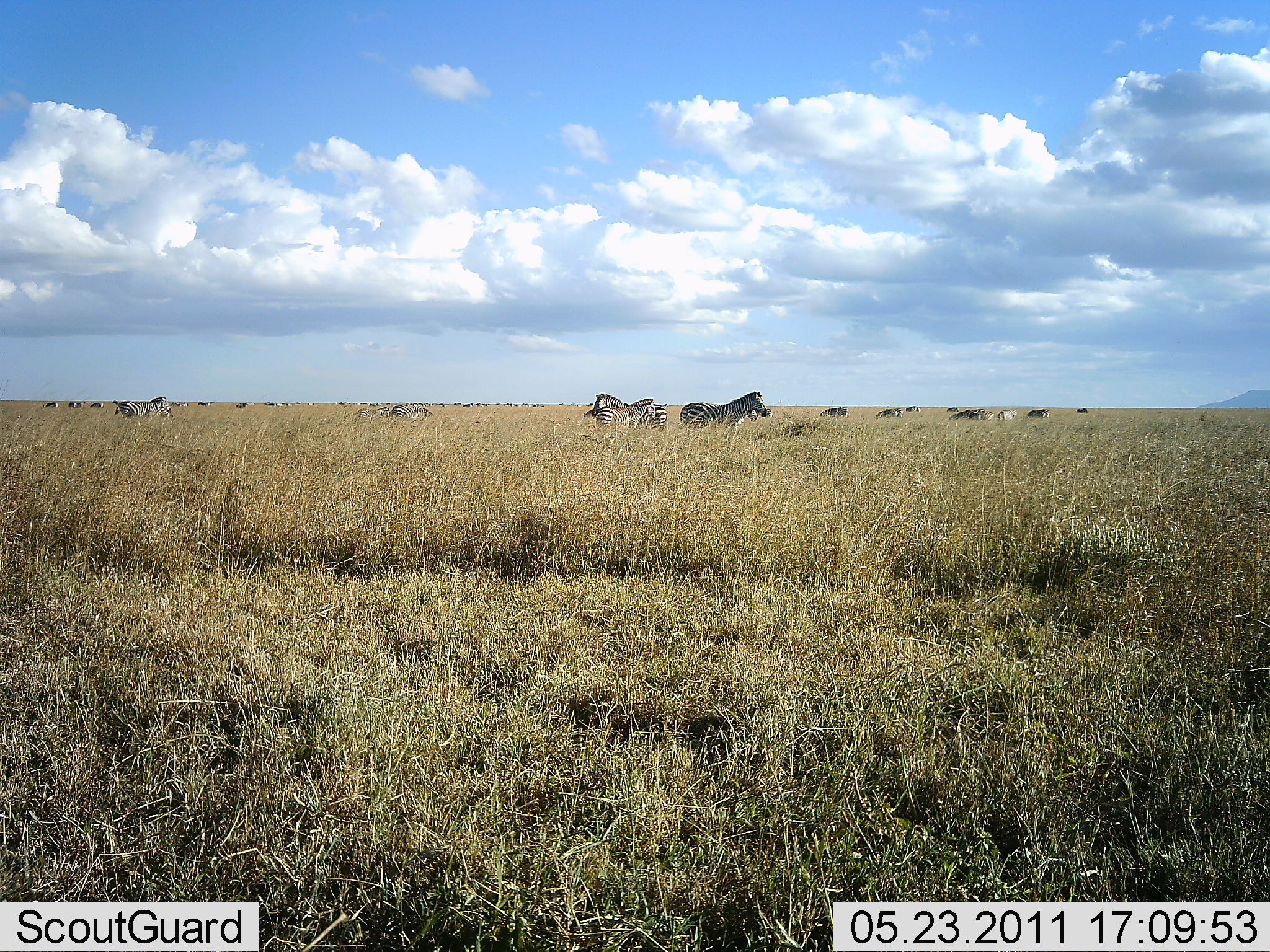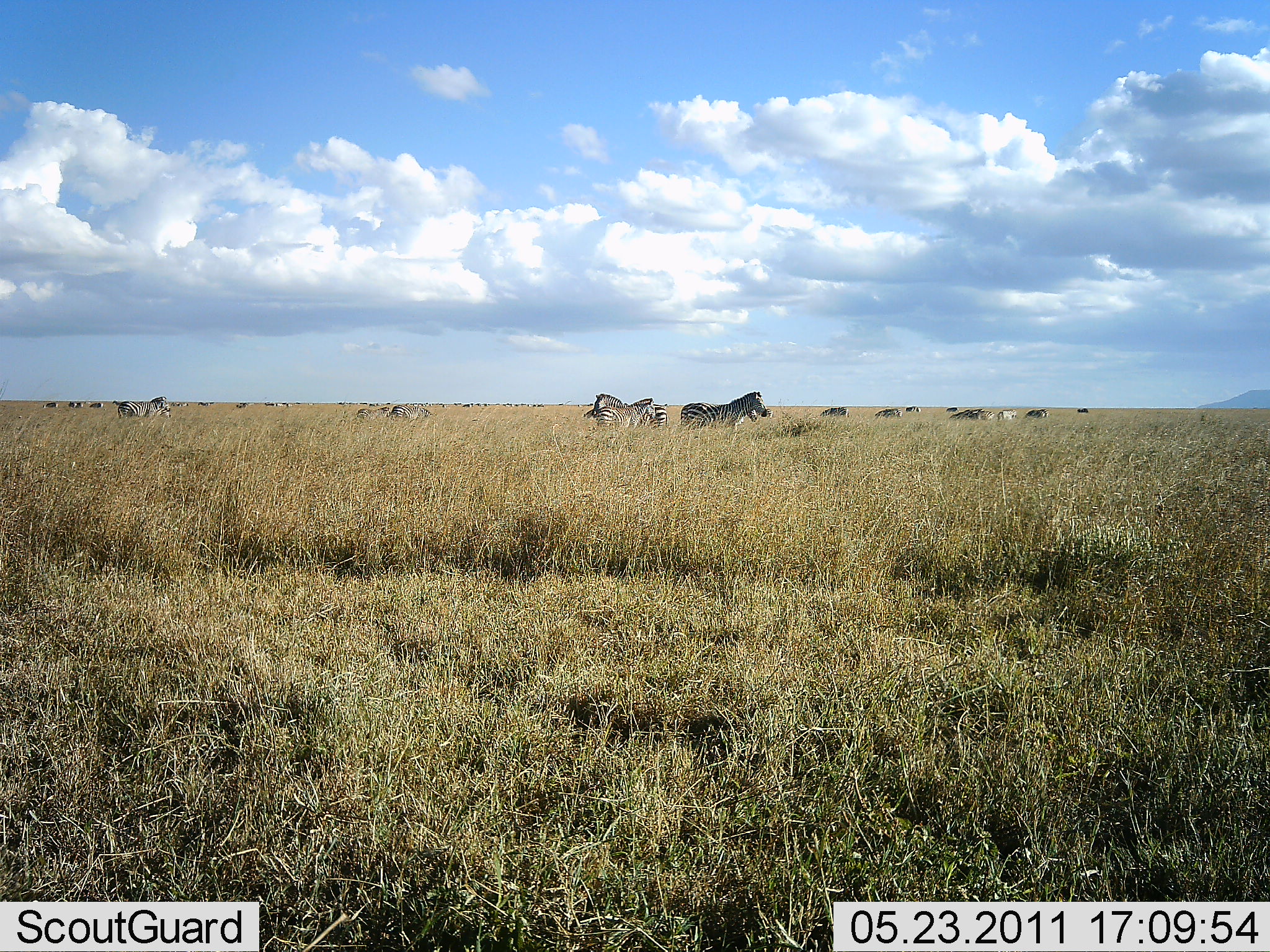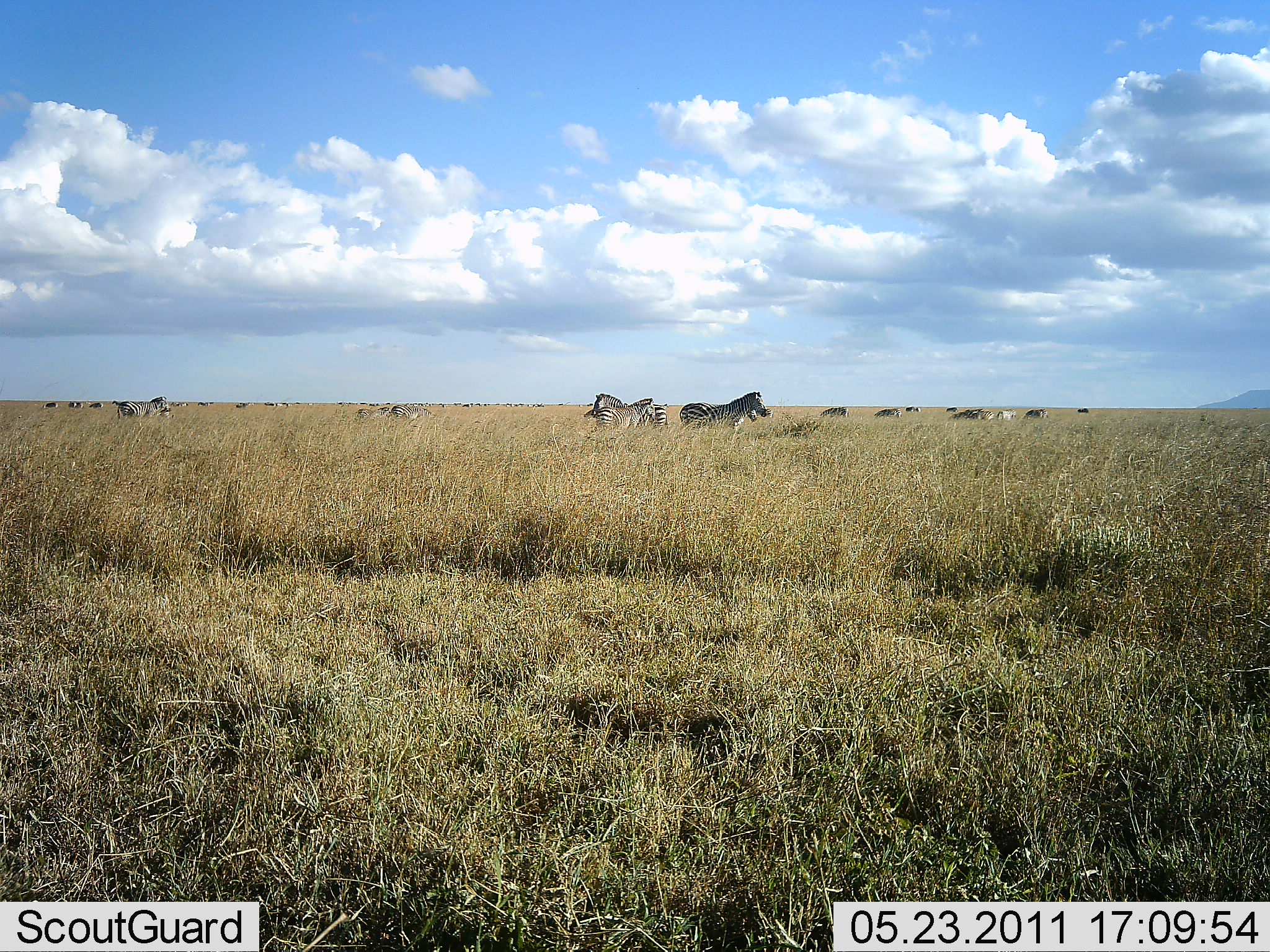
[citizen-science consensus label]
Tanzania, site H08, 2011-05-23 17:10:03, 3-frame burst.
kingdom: Animalia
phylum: Chordata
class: Mammalia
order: Perissodactyla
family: Equidae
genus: Equus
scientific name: Equus quagga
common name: plains zebra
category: zebra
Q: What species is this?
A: Zebra (plains zebra) (Equus quagga).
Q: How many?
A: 11-50.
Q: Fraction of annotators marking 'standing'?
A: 91%.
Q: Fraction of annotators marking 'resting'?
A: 9%.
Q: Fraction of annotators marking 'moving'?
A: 0%.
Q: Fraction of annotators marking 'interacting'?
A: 0%.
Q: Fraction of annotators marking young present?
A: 0%.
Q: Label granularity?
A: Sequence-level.